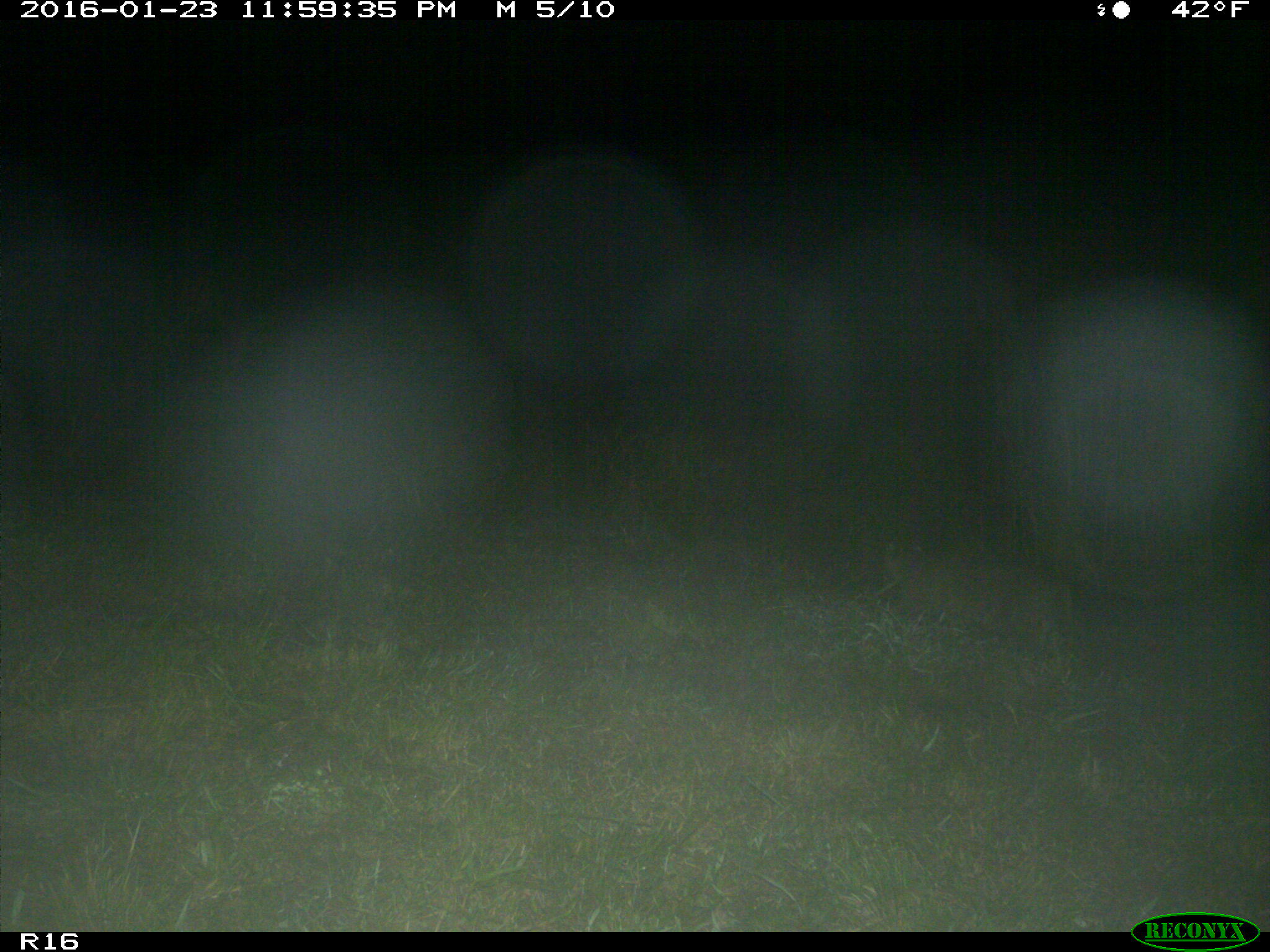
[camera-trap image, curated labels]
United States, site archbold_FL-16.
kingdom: Animalia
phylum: Chordata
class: Mammalia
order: Carnivora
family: Felidae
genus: Lynx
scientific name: Lynx rufus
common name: bobcat